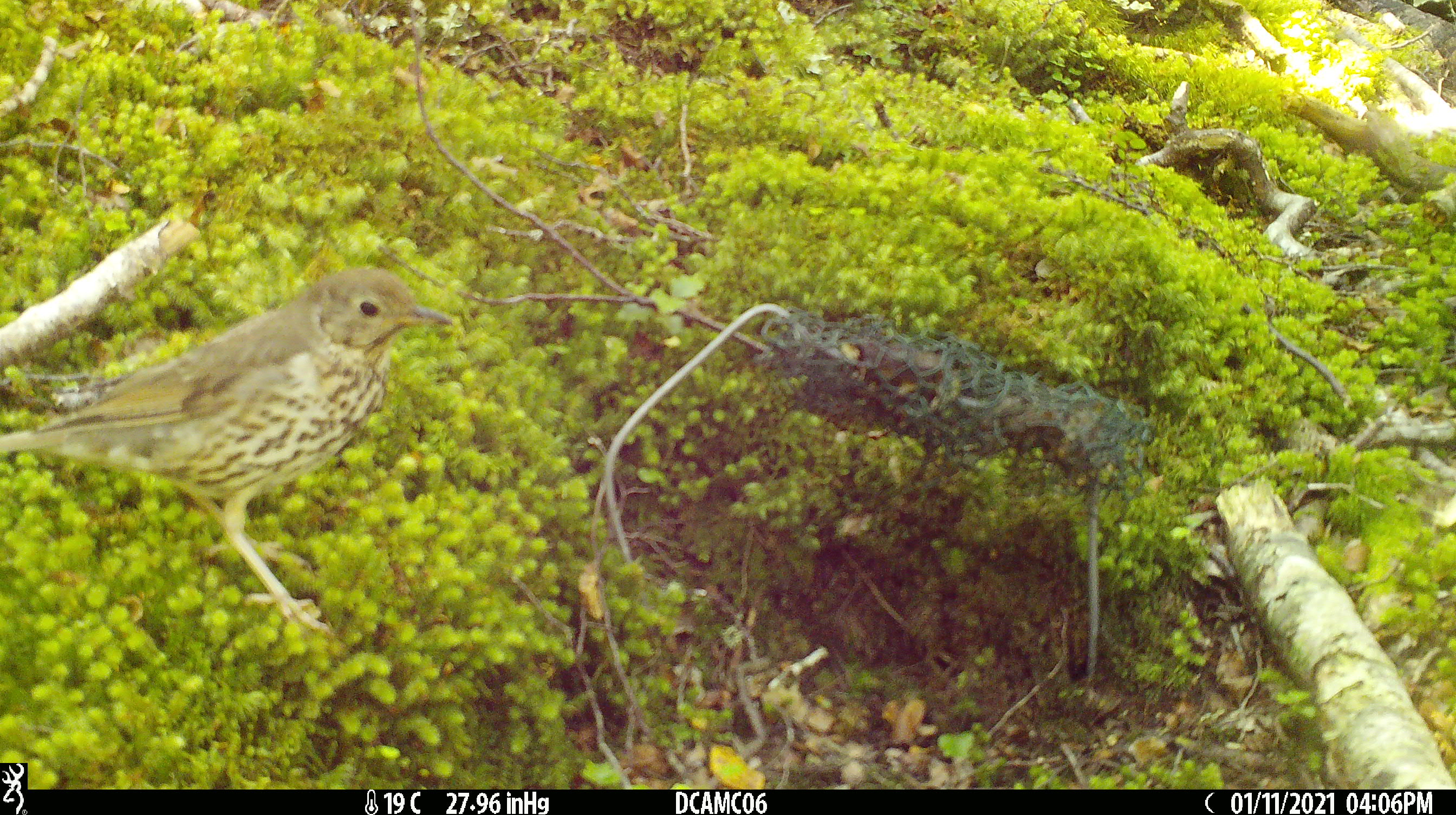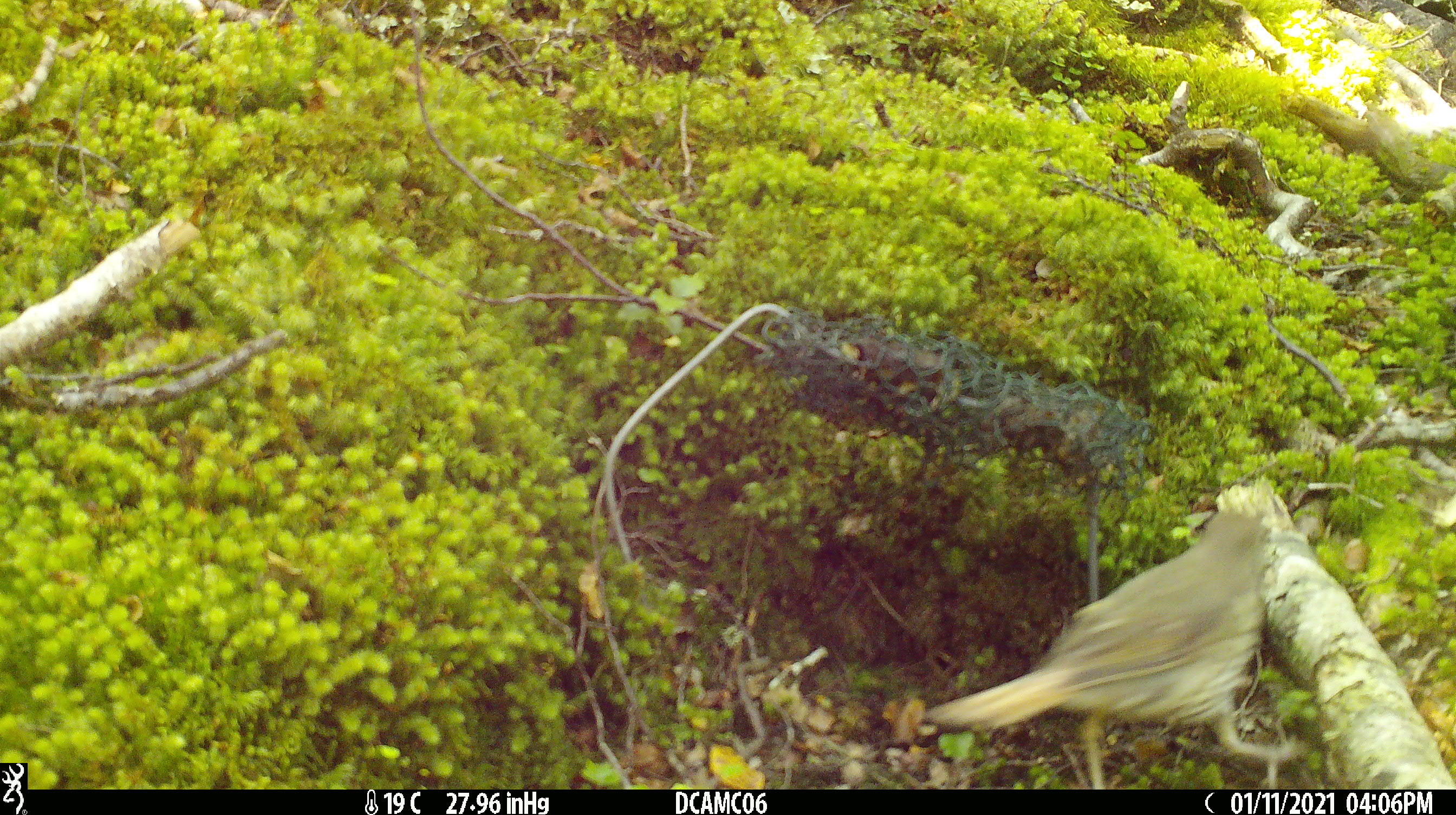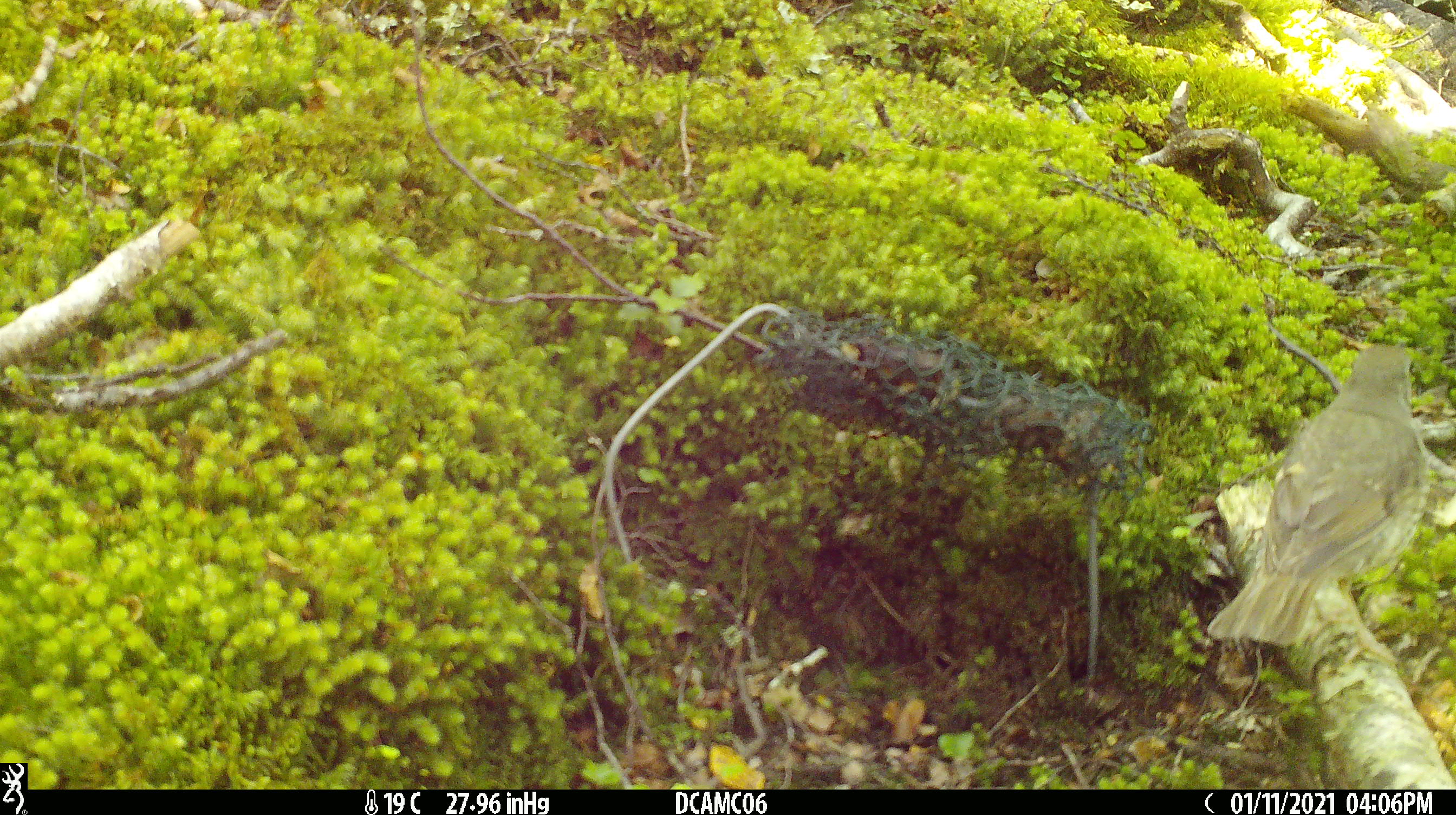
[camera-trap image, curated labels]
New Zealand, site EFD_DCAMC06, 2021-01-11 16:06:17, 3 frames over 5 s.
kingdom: Animalia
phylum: Chordata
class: Aves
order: Passeriformes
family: Turdidae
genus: Turdus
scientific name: Turdus philomelos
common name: song thrush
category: thrush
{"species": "thrush (song thrush) (Turdus philomelos)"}